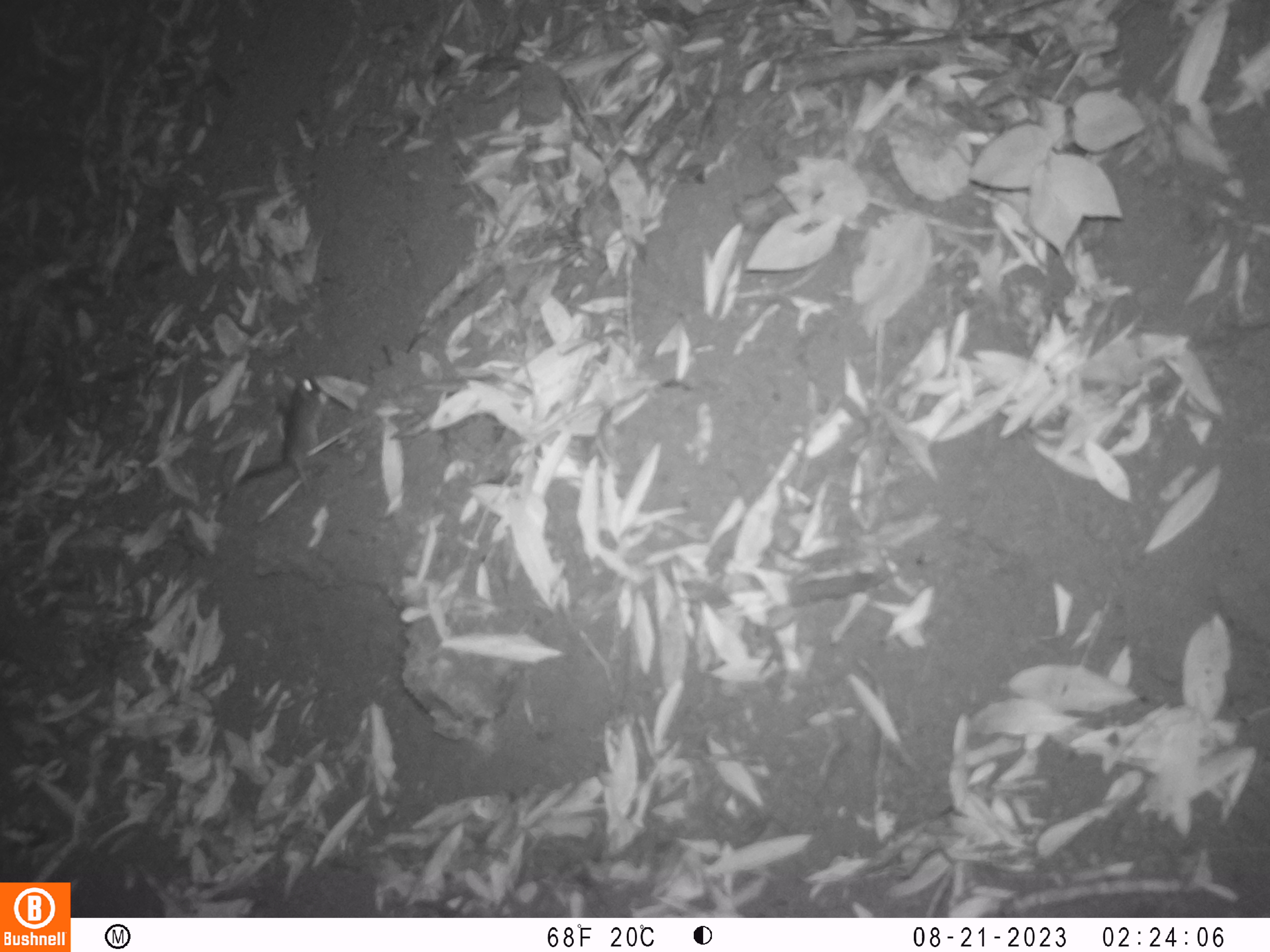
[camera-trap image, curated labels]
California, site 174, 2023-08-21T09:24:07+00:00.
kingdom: Animalia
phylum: Chordata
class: Mammalia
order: Rodentia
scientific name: Rodentia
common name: mouse or rat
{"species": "mouse or rat (Rodentia)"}